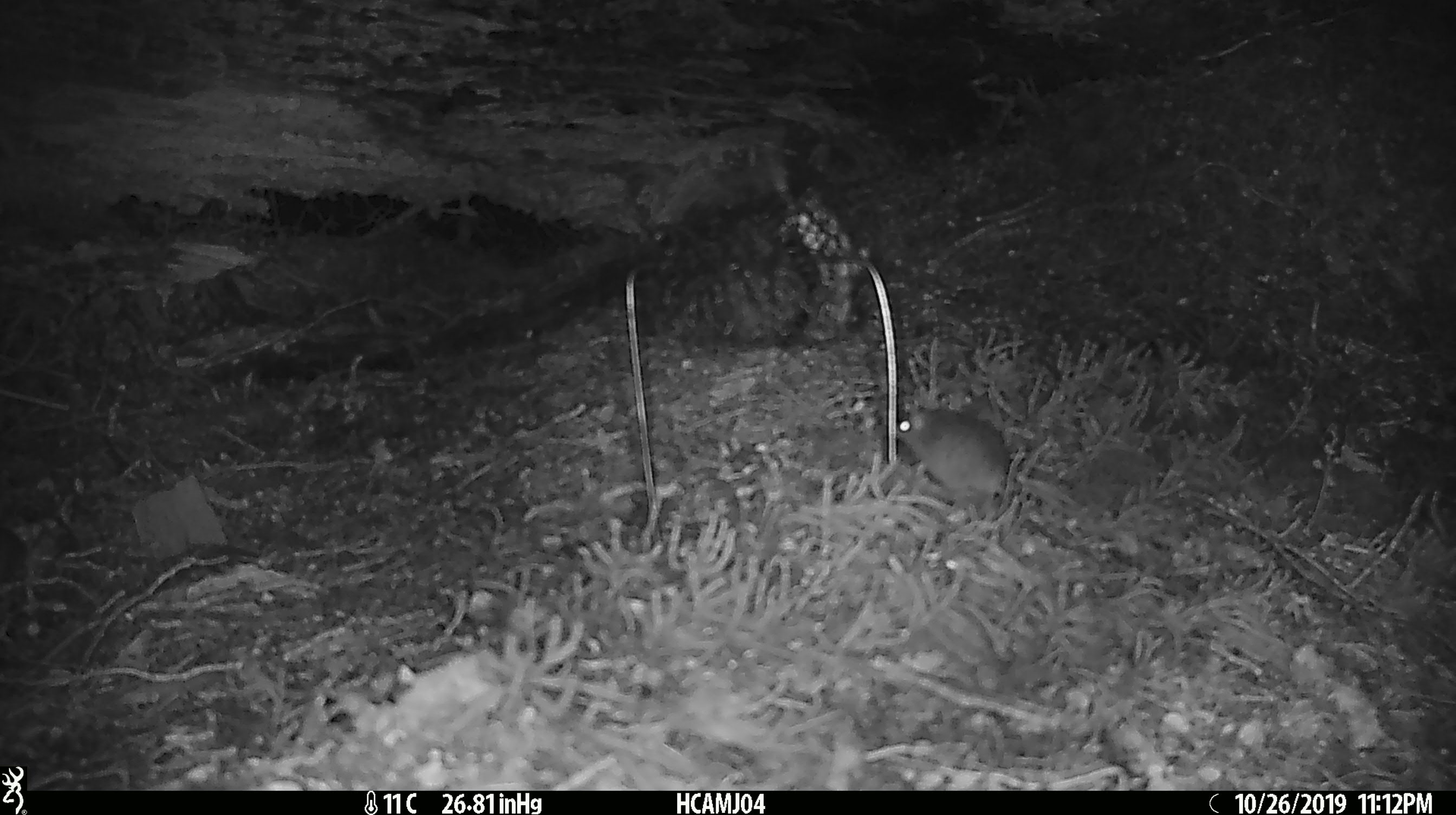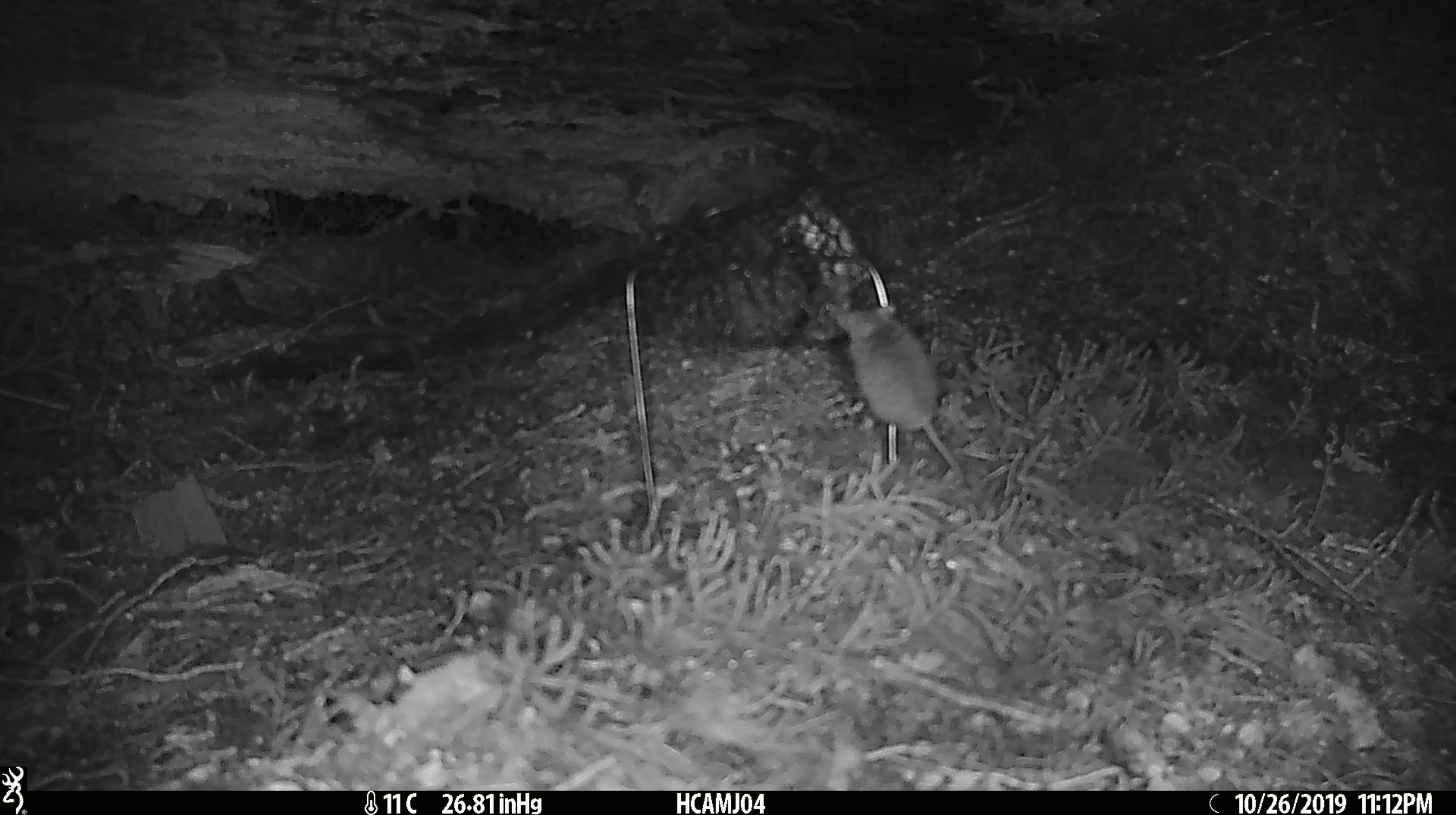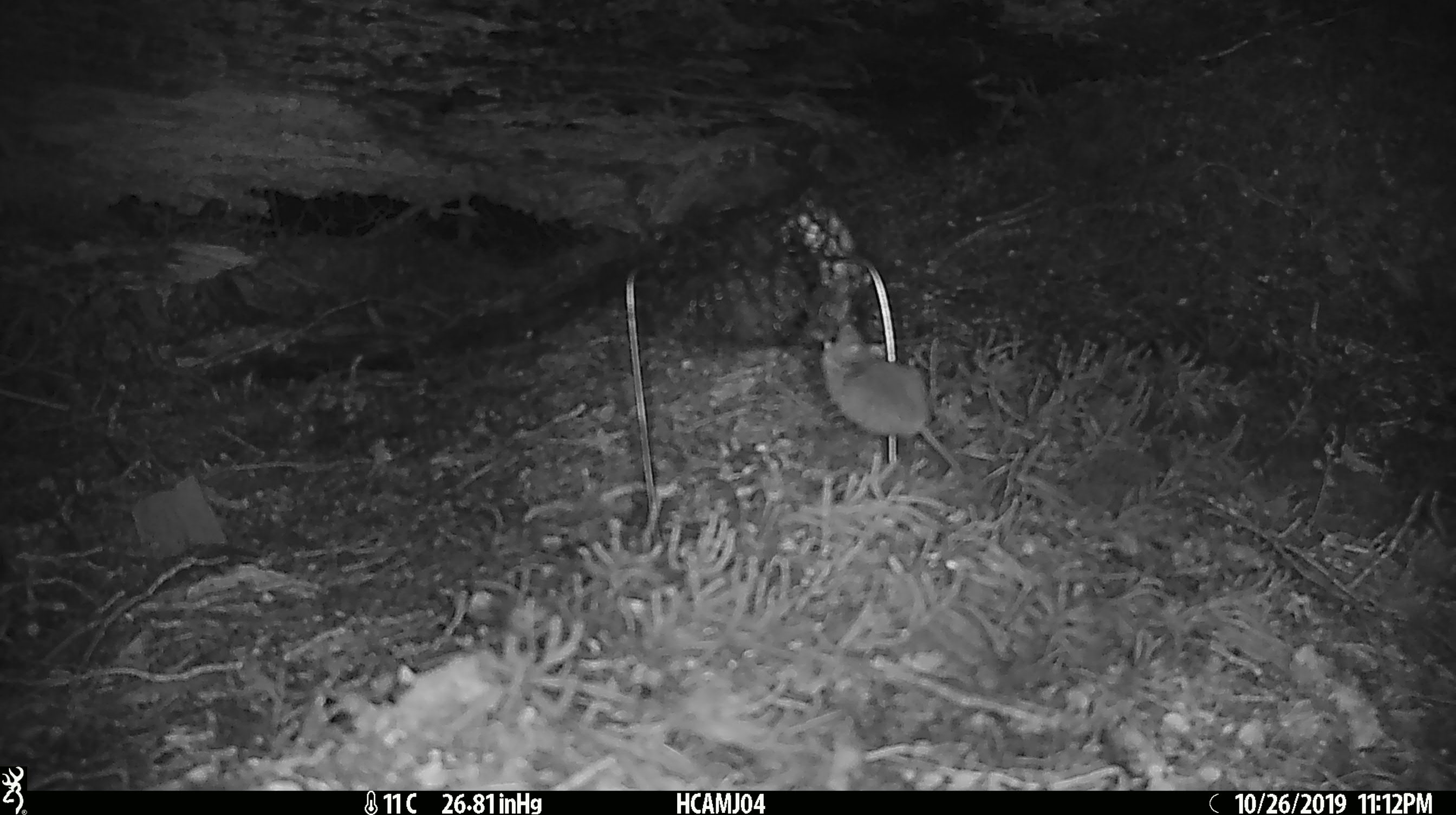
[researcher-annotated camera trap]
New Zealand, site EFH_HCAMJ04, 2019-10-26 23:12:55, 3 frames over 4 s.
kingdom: Animalia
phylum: Chordata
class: Mammalia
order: Rodentia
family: Muridae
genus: Mus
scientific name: Mus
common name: mouse